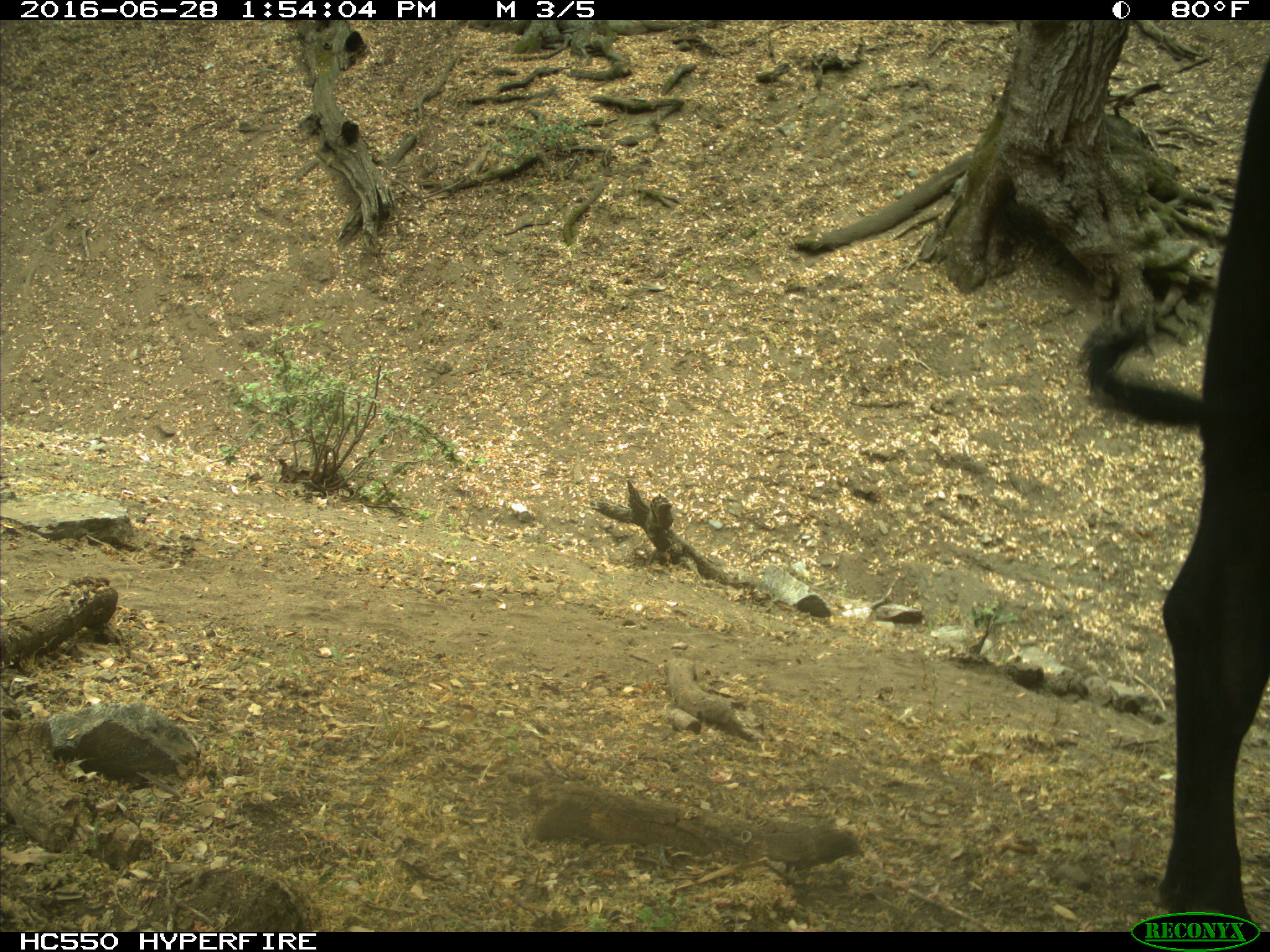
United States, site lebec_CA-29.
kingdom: Animalia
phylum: Chordata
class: Mammalia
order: Artiodactyla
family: Bovidae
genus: Bos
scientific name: Bos taurus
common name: domestic cow